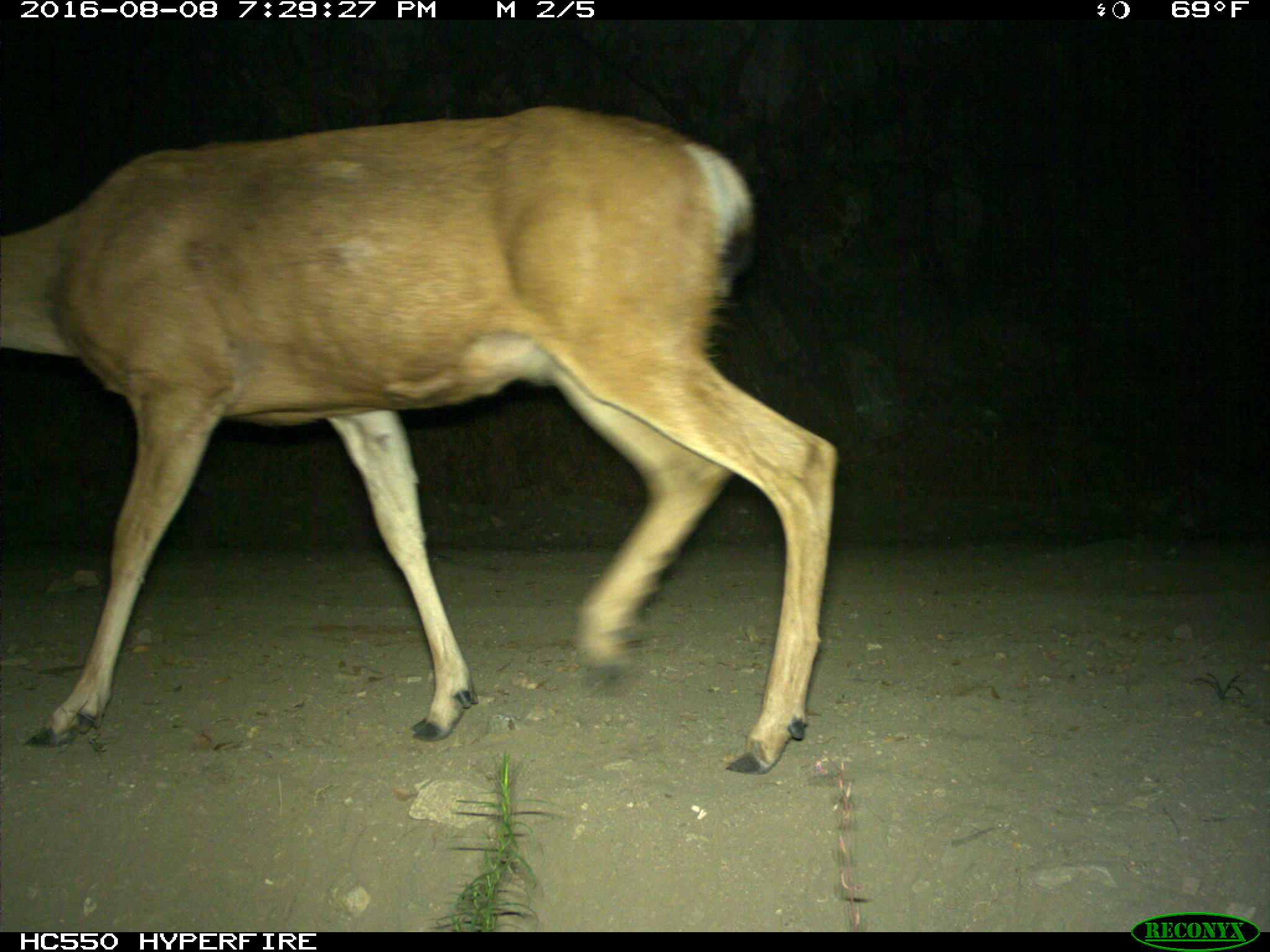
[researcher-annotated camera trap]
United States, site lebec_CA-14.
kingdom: Animalia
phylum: Chordata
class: Mammalia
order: Artiodactyla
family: Cervidae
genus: Odocoileus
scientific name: Odocoileus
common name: deer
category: unidentified deer